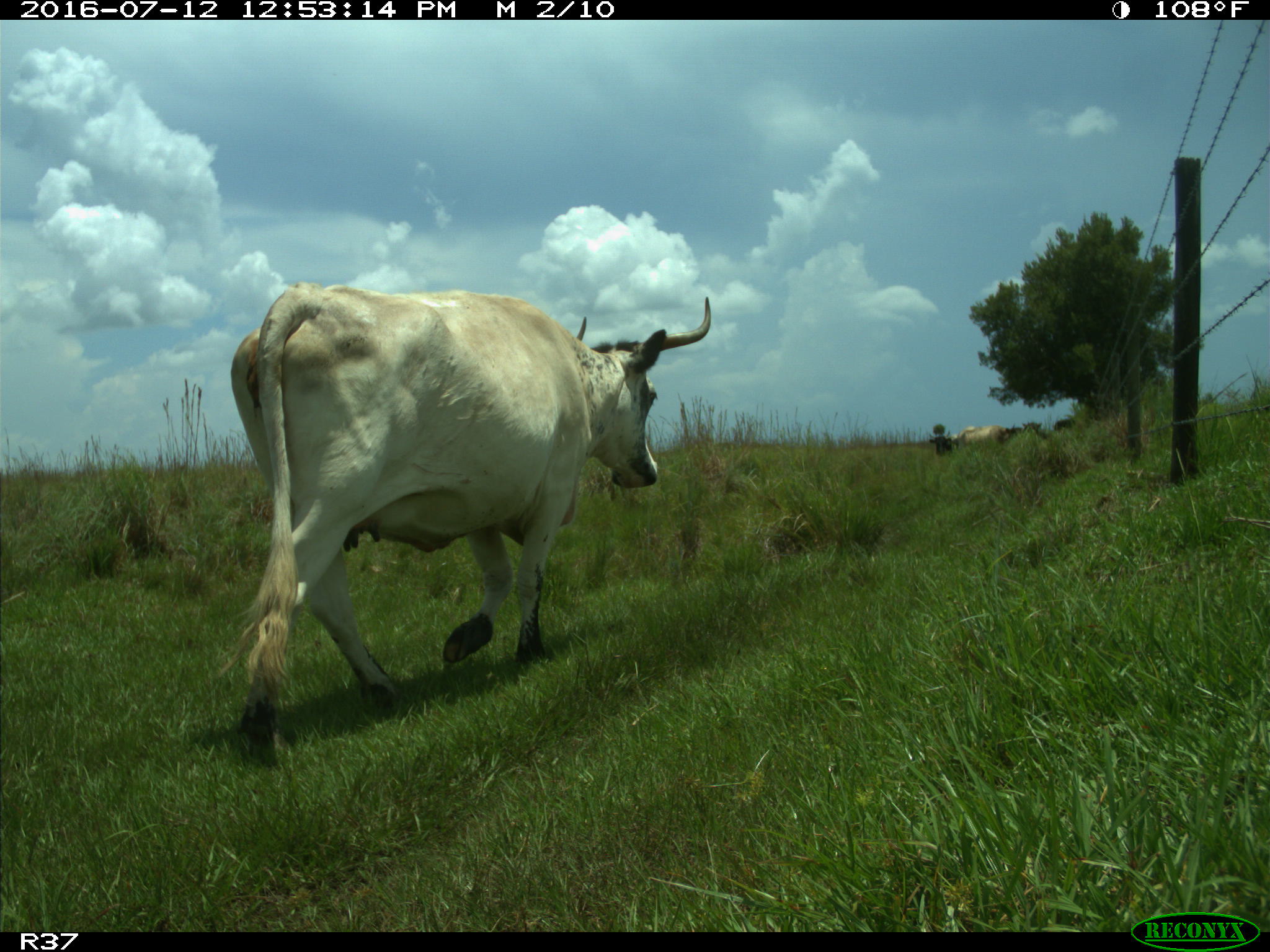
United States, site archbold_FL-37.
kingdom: Animalia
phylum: Chordata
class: Mammalia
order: Artiodactyla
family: Bovidae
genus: Bos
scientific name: Bos taurus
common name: domestic cow